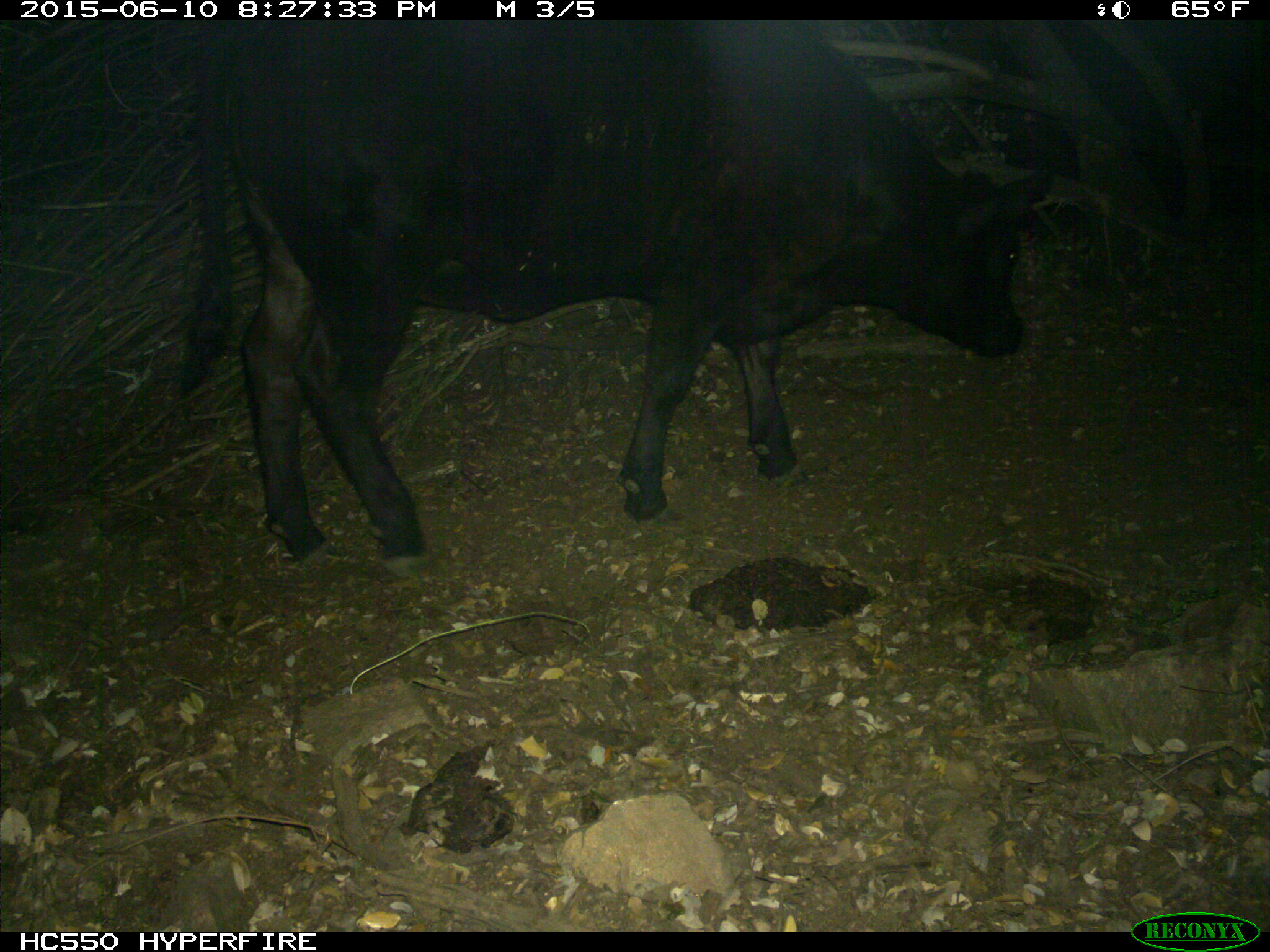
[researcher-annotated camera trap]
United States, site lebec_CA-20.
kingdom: Animalia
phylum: Chordata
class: Mammalia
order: Artiodactyla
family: Bovidae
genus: Bos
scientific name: Bos taurus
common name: domestic cow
Bos taurus (domestic cow).